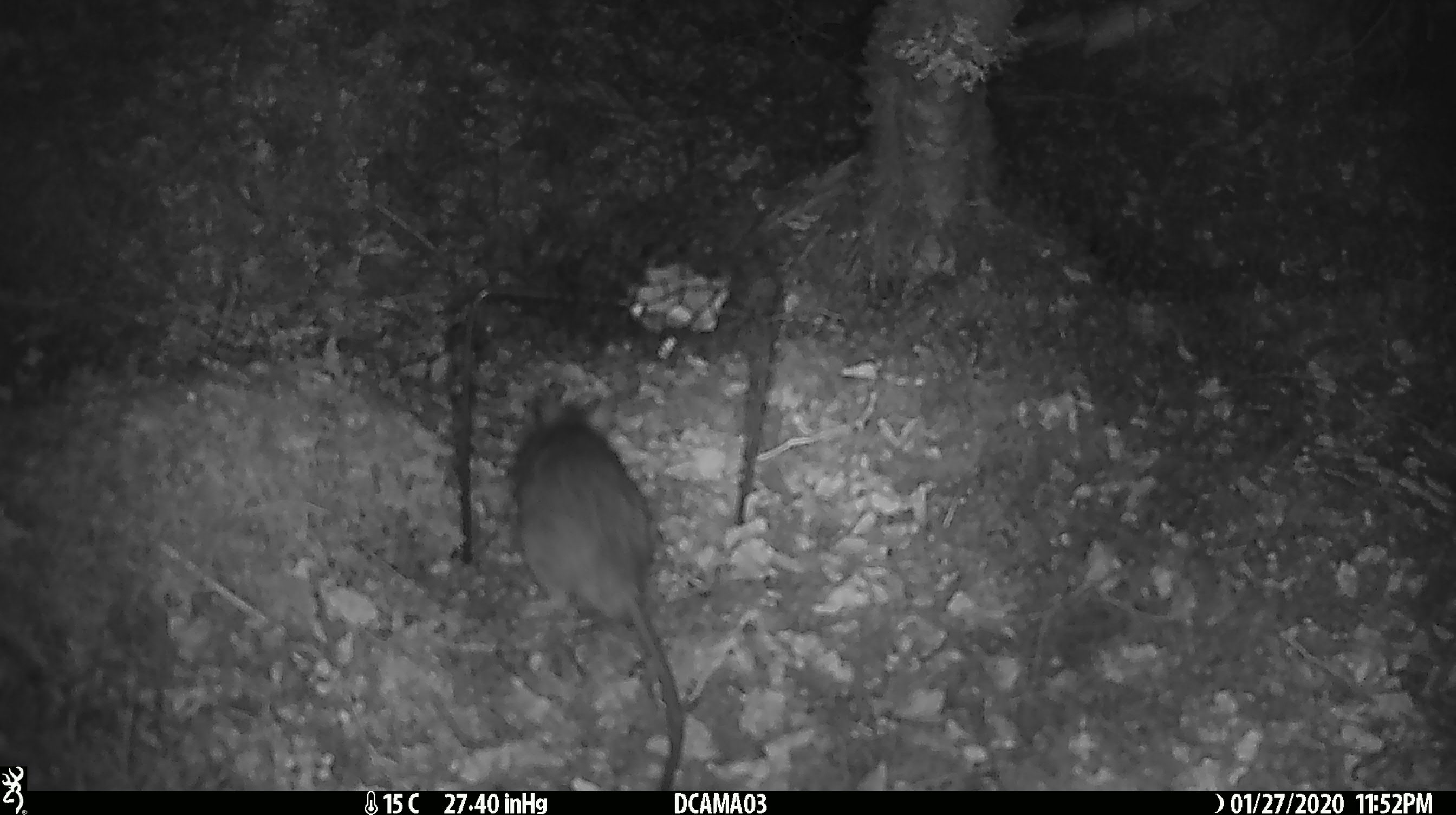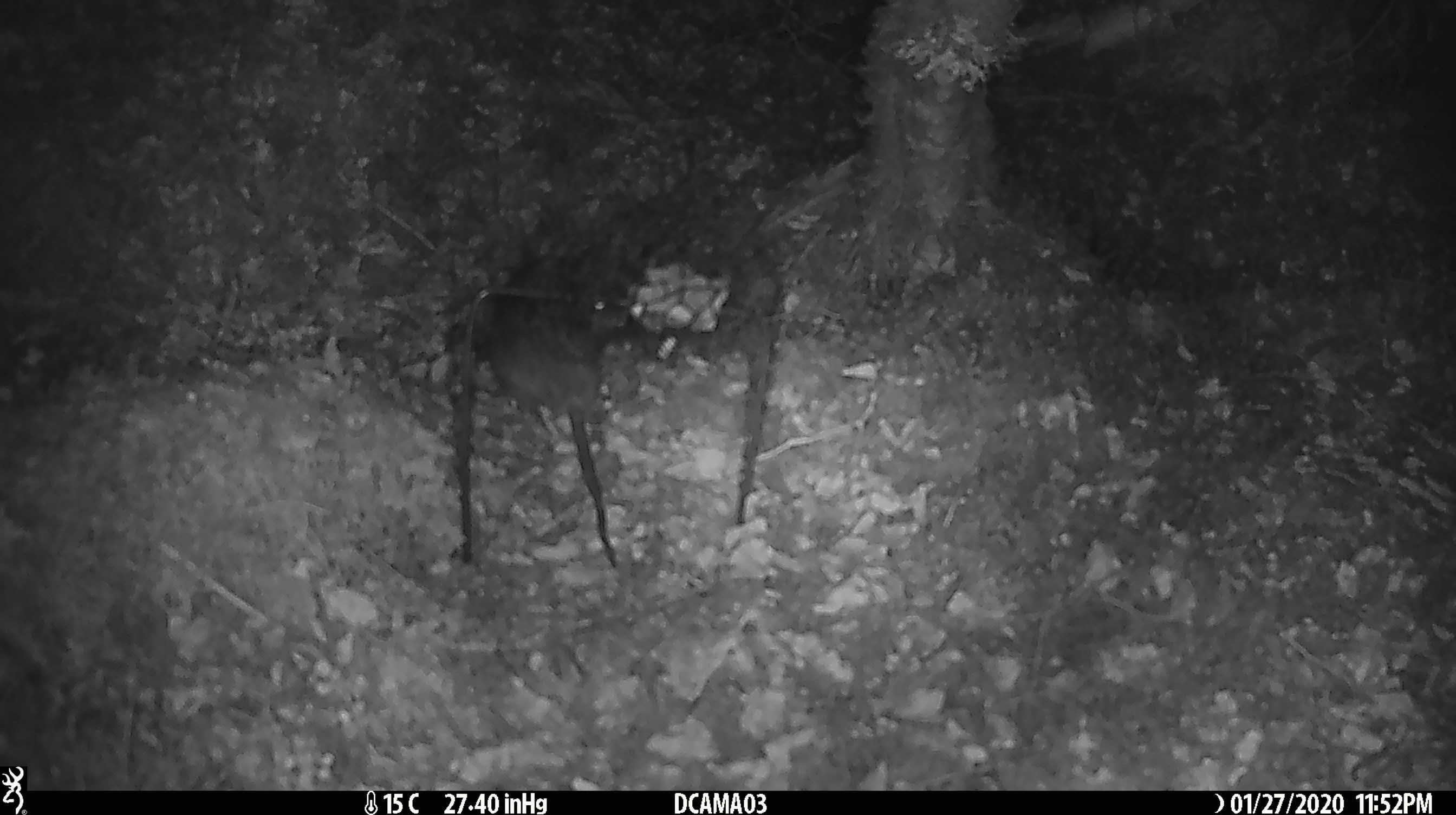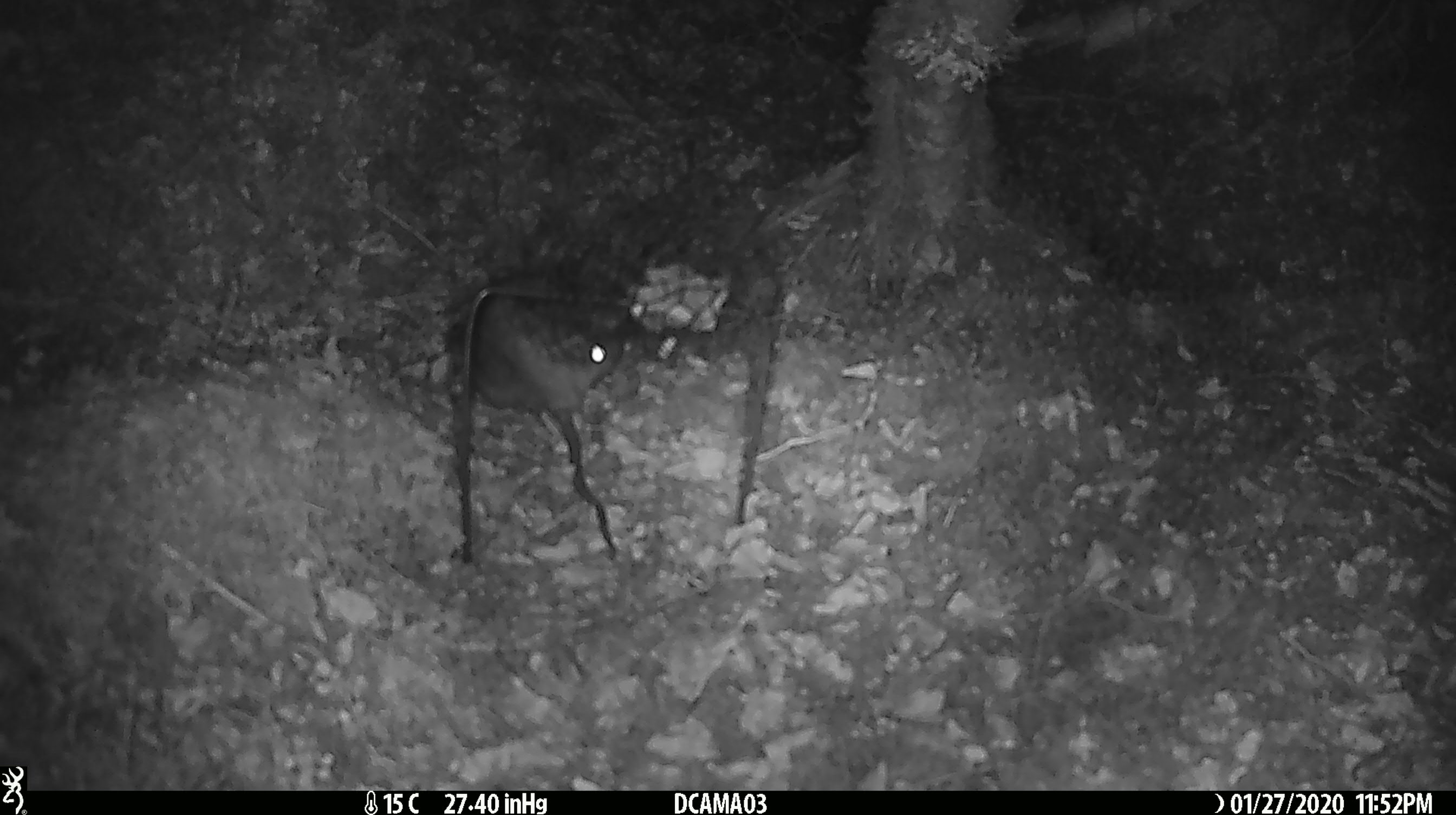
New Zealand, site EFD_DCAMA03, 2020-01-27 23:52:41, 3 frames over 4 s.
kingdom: Animalia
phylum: Chordata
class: Mammalia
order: Rodentia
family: Muridae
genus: Rattus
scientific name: Rattus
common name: rat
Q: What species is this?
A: Rat (Rattus).